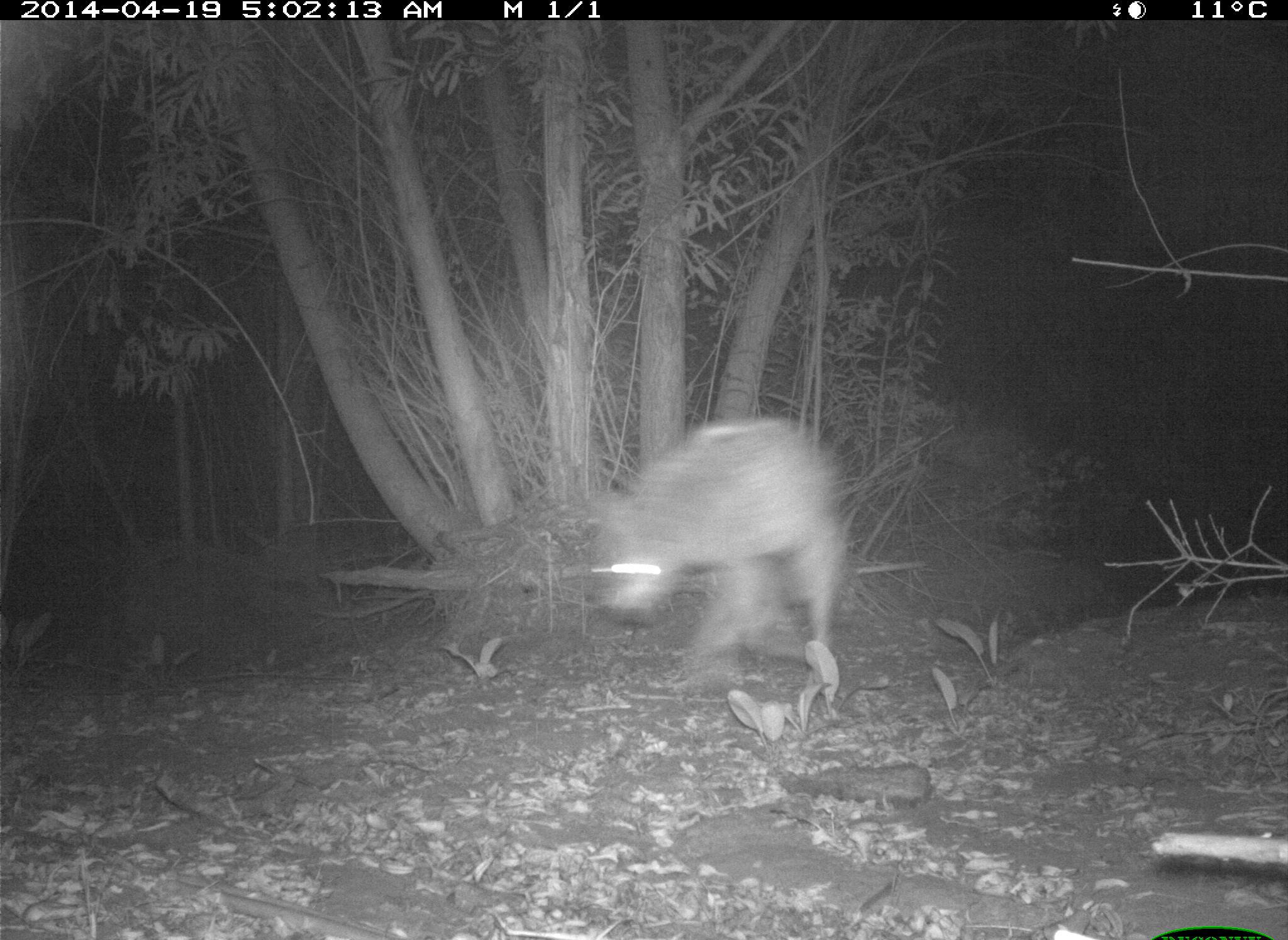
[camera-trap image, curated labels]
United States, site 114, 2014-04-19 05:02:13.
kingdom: Animalia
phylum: Chordata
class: Mammalia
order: Carnivora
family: Canidae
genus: Canis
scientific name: Canis latrans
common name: coyote